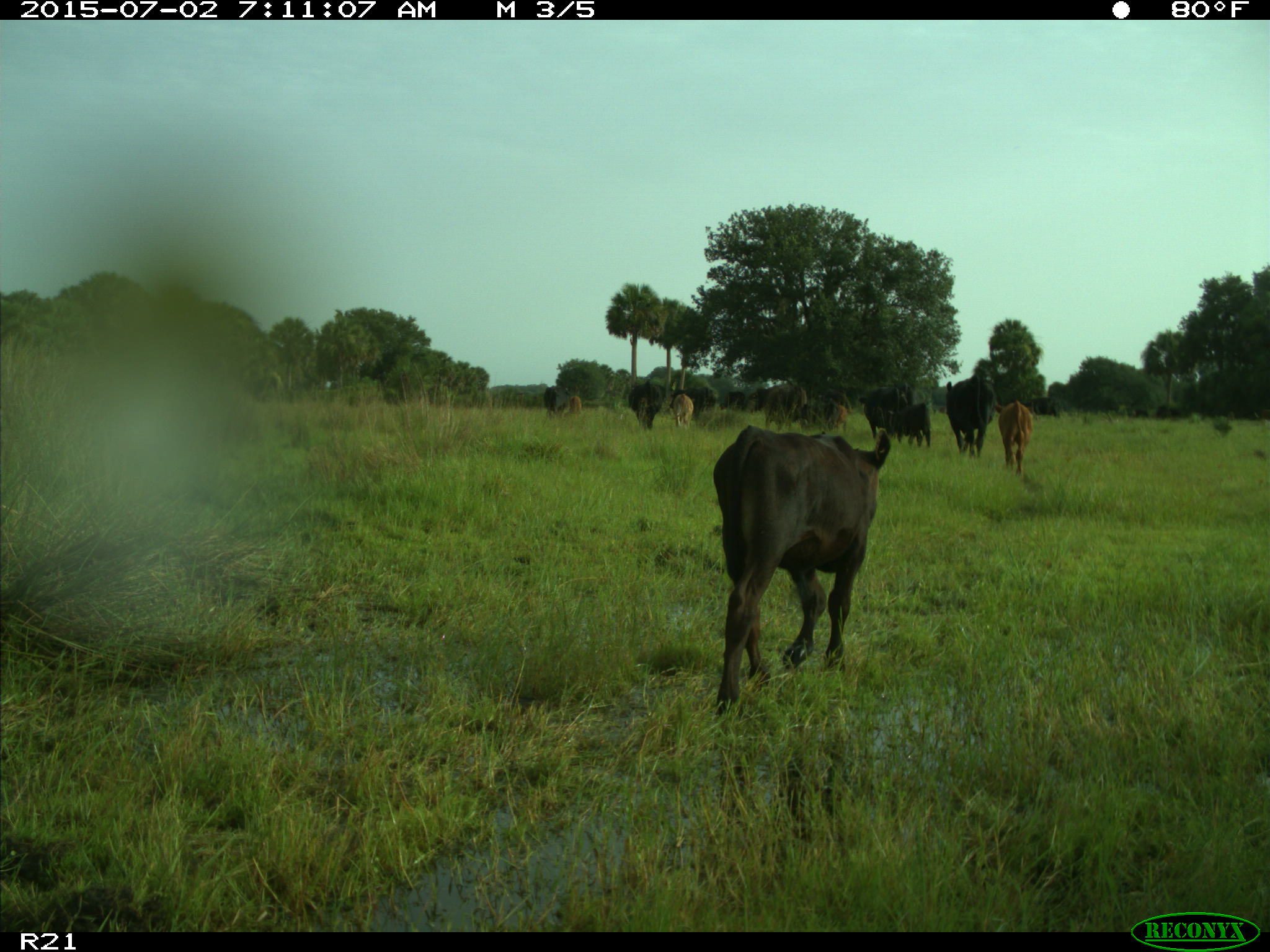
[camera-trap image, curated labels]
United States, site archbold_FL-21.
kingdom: Animalia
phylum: Chordata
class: Mammalia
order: Artiodactyla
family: Bovidae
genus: Bos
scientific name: Bos taurus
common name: domestic cow